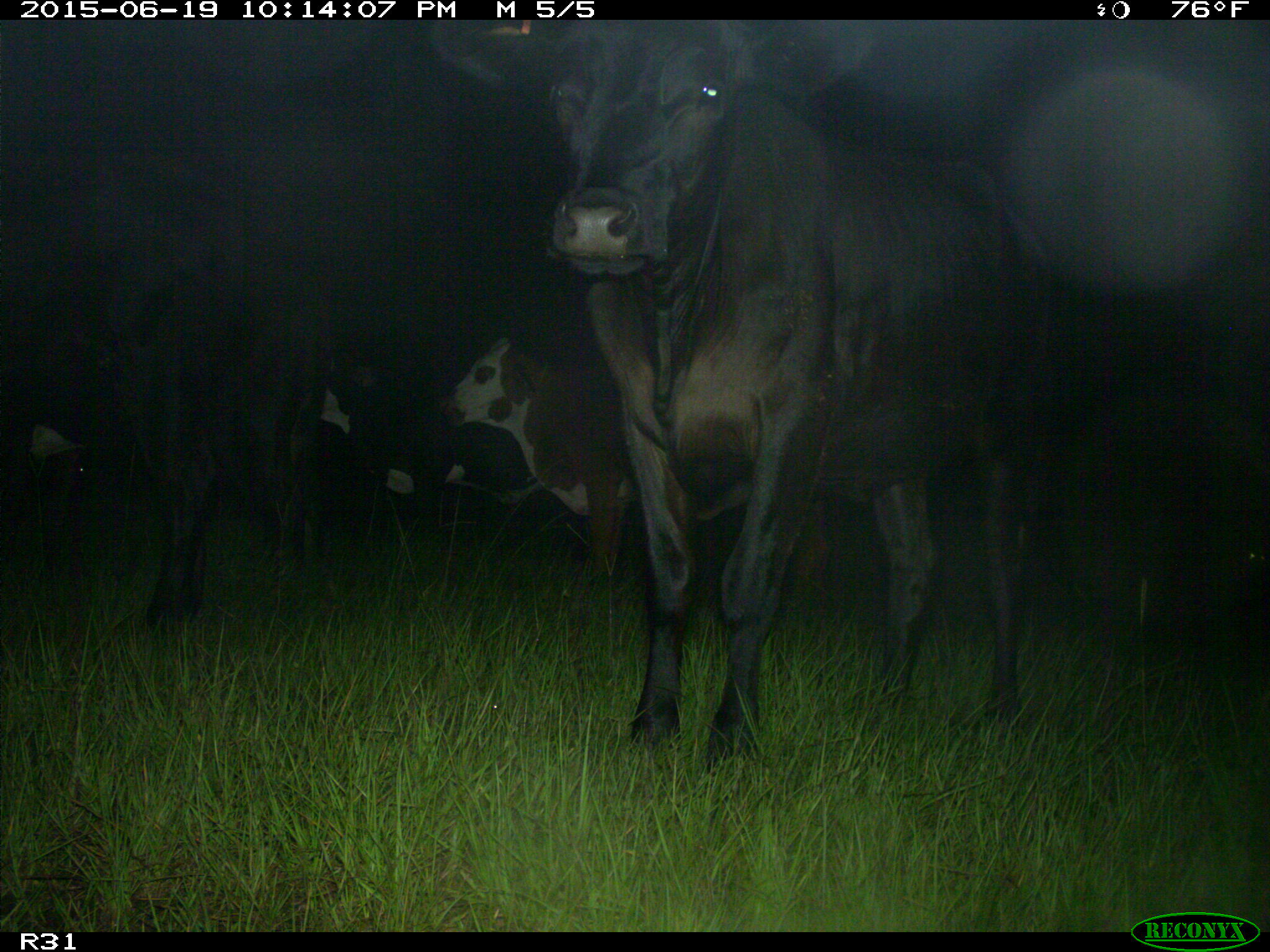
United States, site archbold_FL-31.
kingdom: Animalia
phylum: Chordata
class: Mammalia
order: Artiodactyla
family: Bovidae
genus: Bos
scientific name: Bos taurus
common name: domestic cow